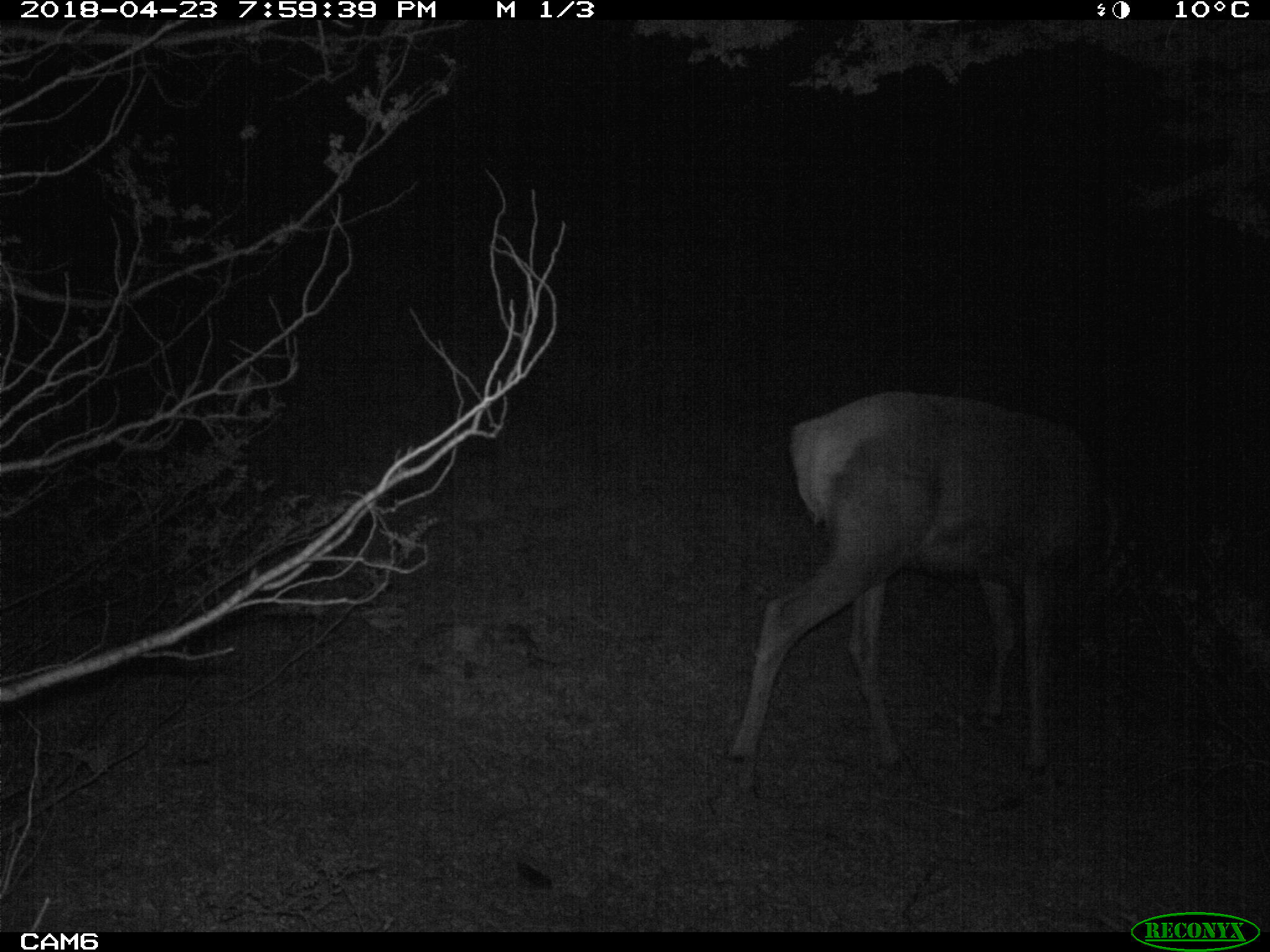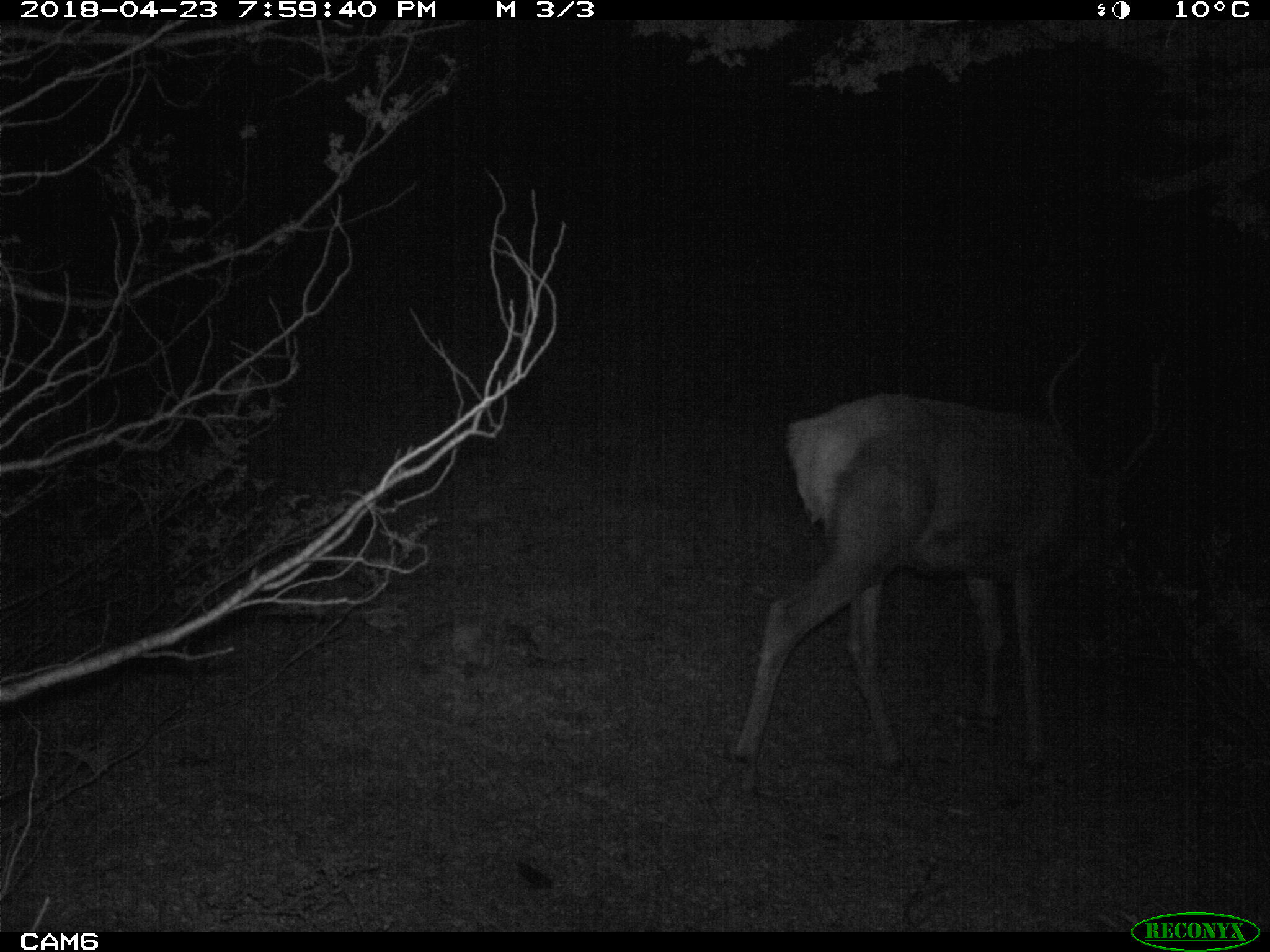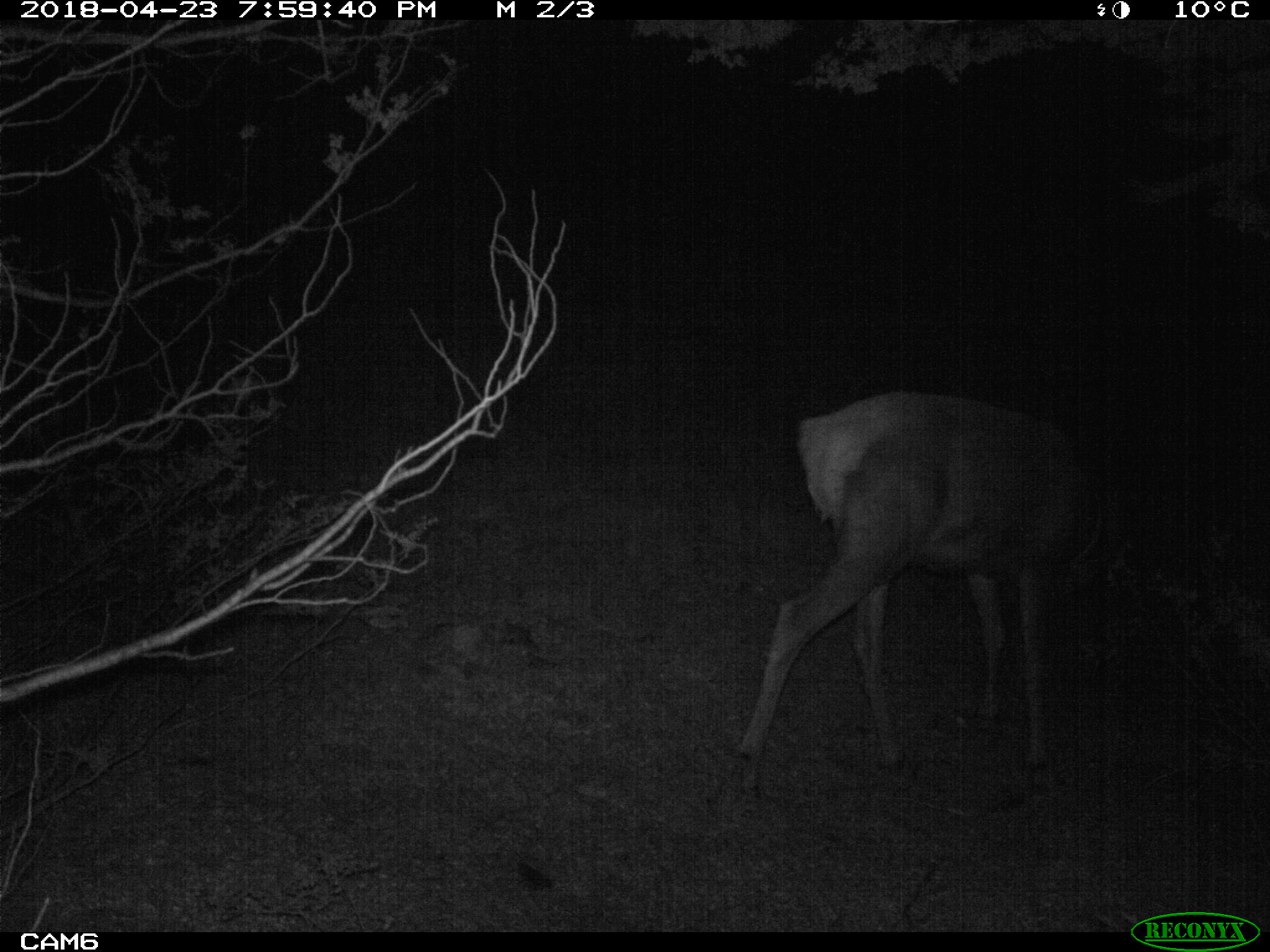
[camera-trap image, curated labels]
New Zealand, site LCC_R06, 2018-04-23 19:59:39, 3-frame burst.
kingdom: Animalia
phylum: Chordata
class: Mammalia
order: Artiodactyla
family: Cervidae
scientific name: Cervidae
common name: deer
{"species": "deer (Cervidae)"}